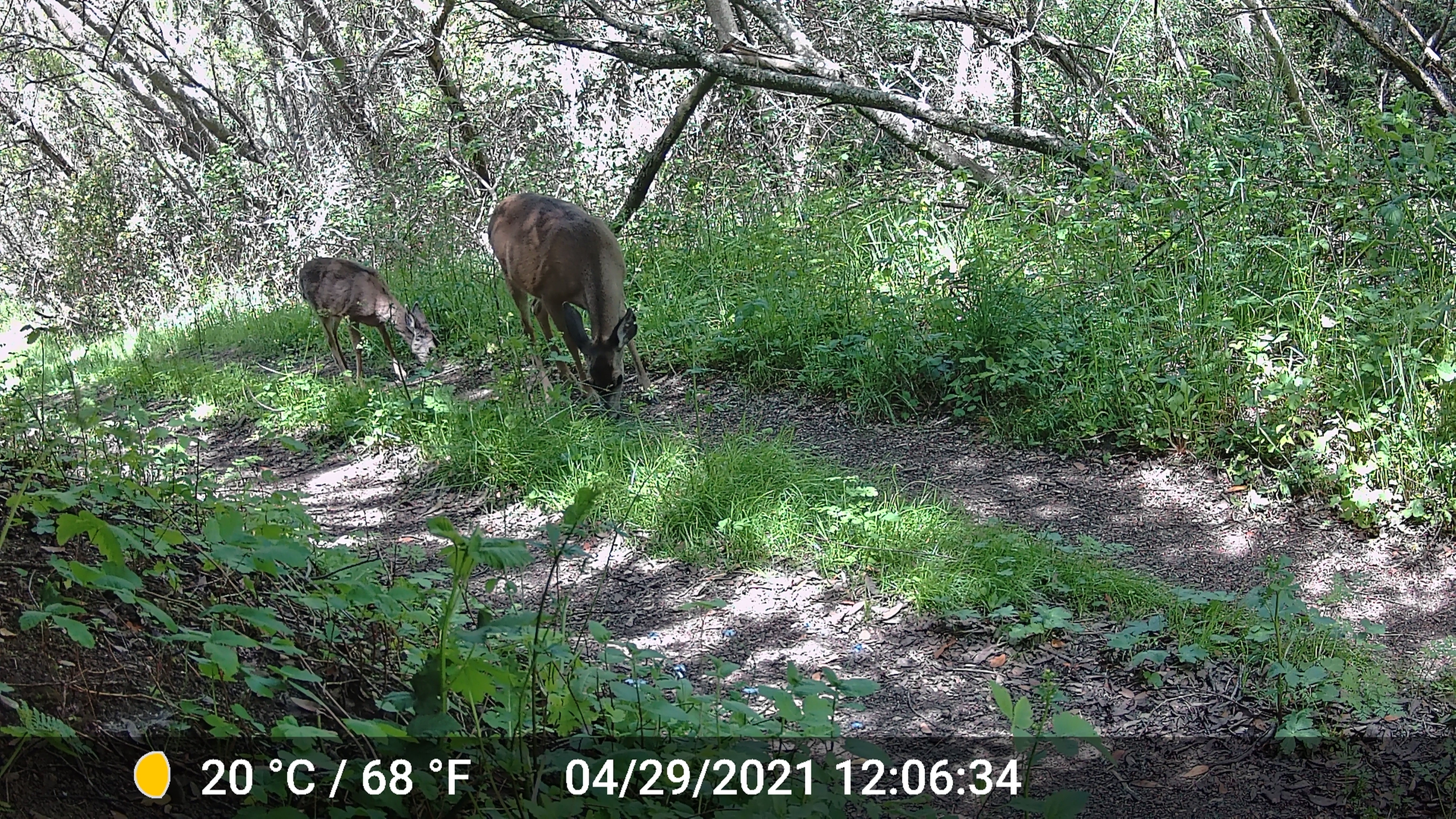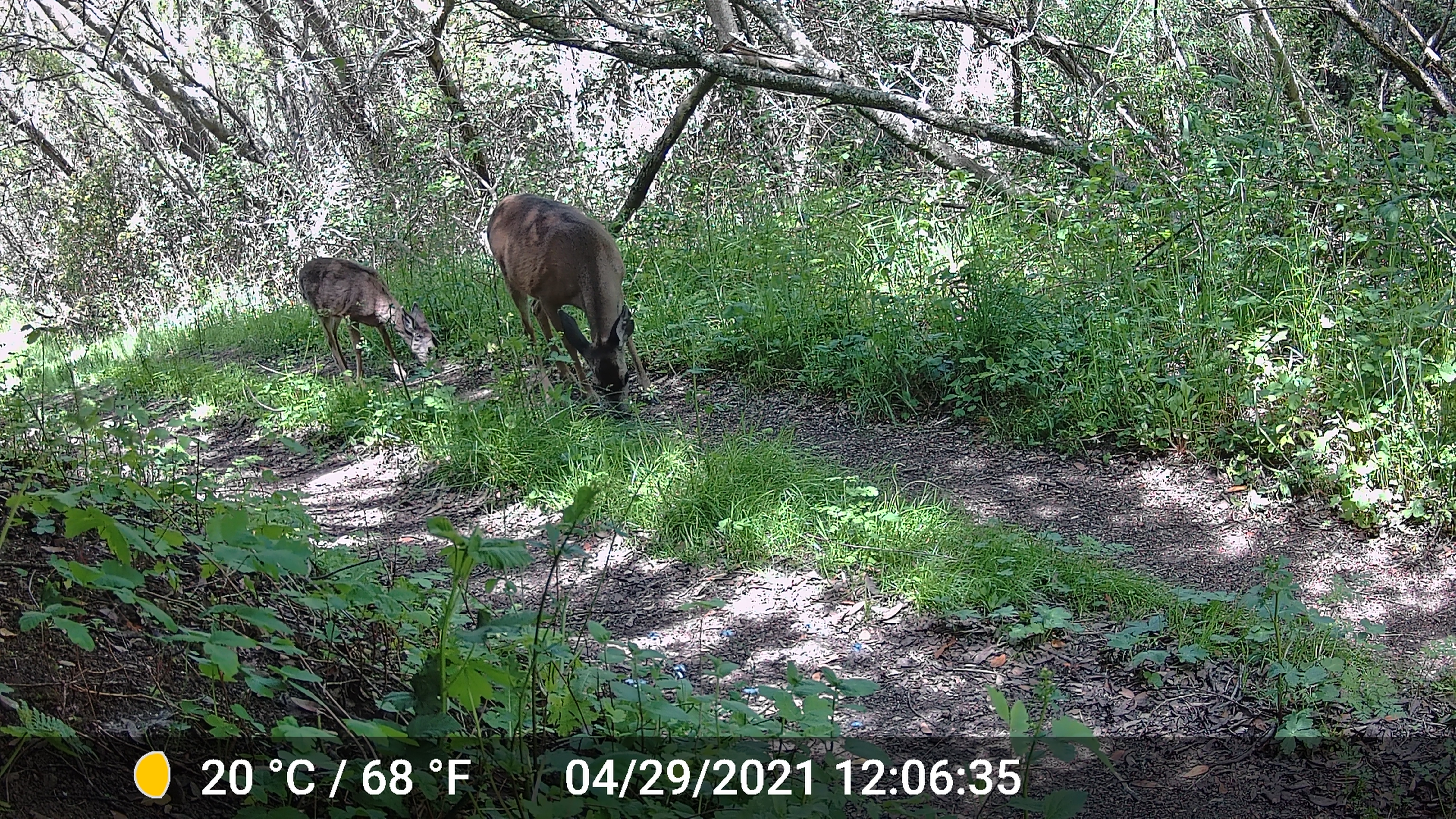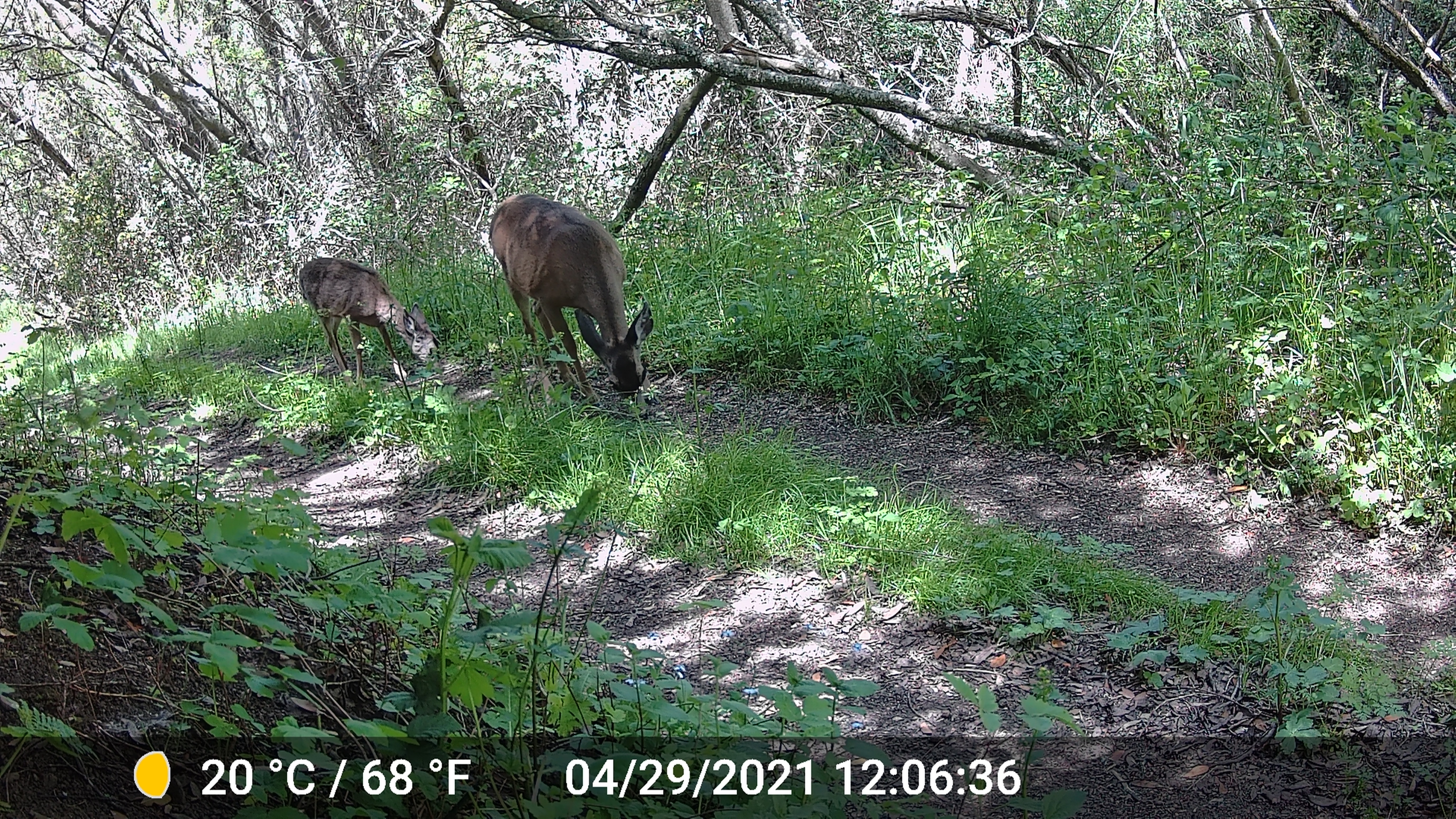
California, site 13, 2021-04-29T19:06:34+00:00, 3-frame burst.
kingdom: Animalia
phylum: Chordata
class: Mammalia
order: Artiodactyla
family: Cervidae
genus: Odocoileus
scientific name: Odocoileus hemionus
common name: mule deer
Mule deer (Odocoileus hemionus).